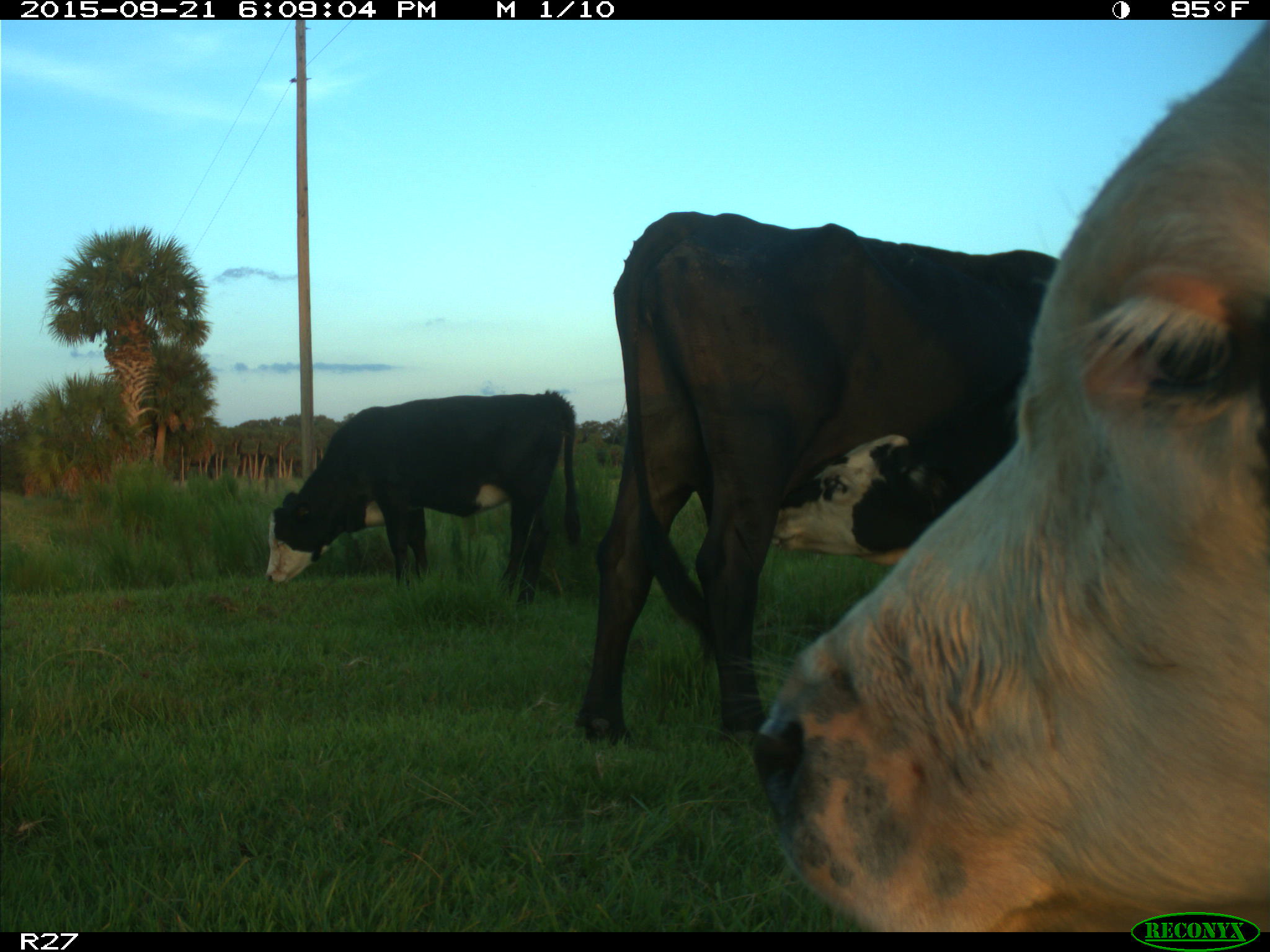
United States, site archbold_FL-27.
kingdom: Animalia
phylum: Chordata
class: Mammalia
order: Artiodactyla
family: Bovidae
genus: Bos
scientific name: Bos taurus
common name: domestic cow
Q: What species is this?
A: Bos taurus (domestic cow).